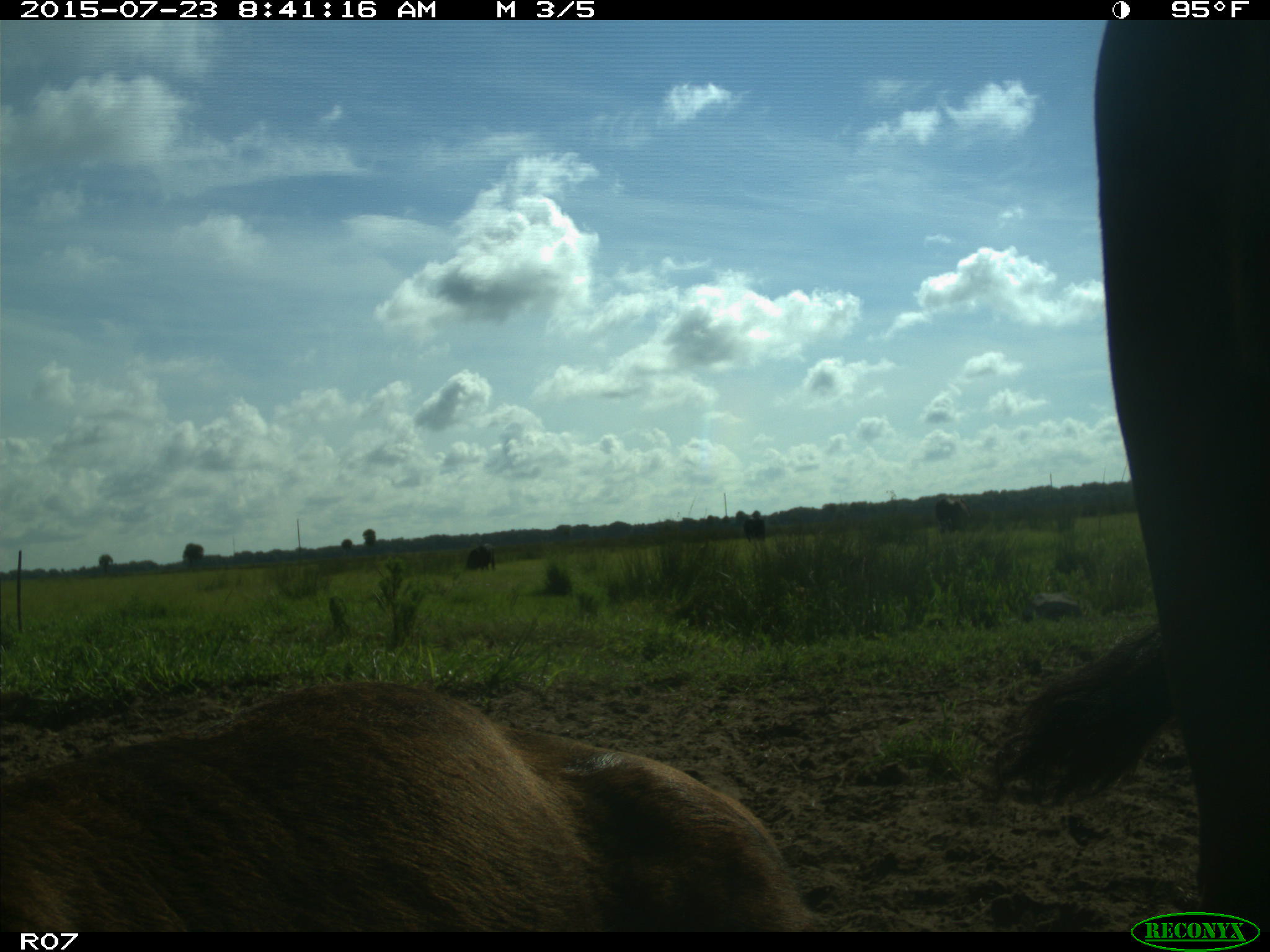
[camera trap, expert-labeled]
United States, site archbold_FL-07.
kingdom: Animalia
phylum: Chordata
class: Mammalia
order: Artiodactyla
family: Bovidae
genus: Bos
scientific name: Bos taurus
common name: domestic cow